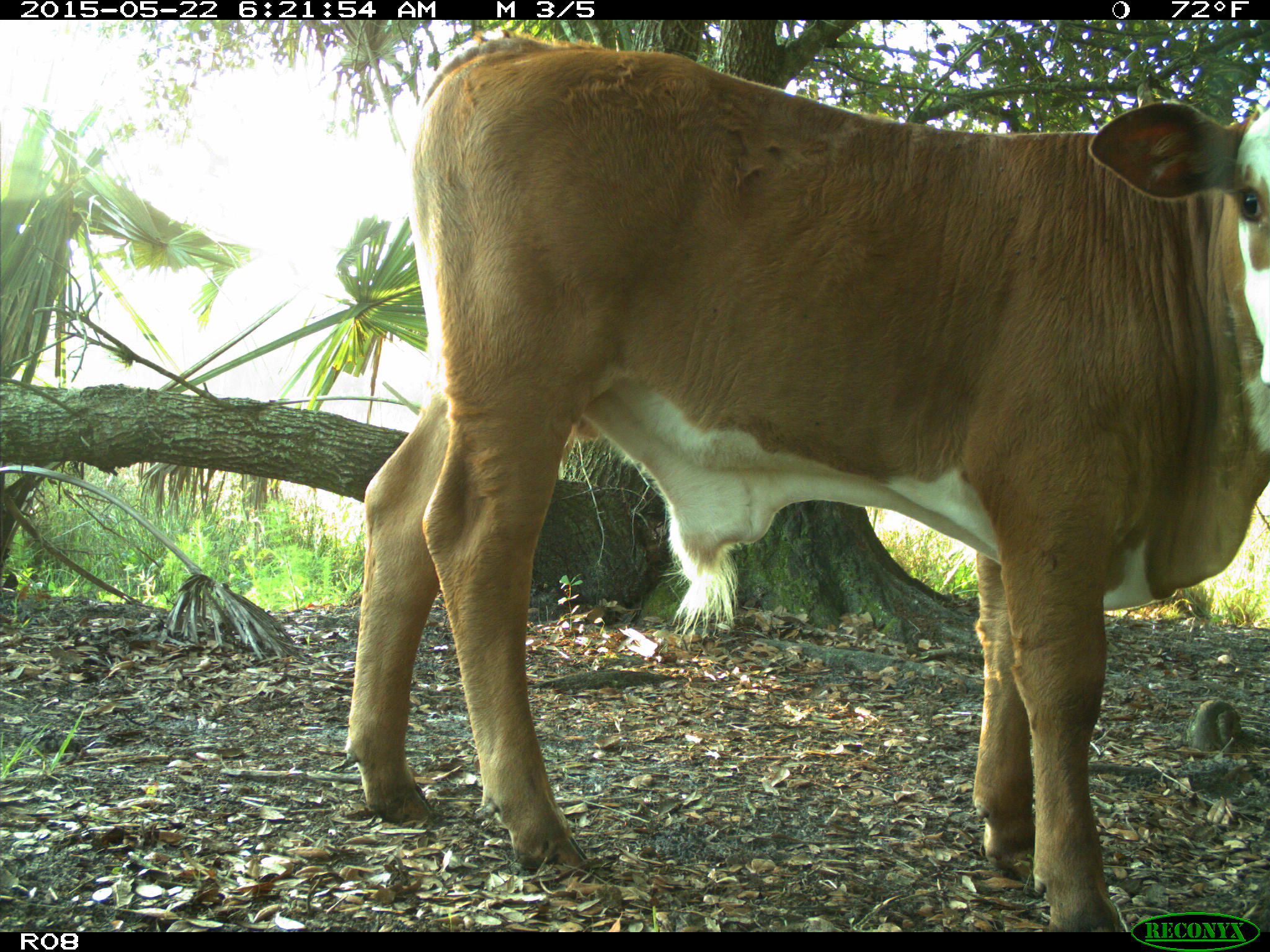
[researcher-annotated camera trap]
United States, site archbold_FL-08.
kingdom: Animalia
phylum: Chordata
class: Mammalia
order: Artiodactyla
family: Bovidae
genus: Bos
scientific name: Bos taurus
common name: domestic cow